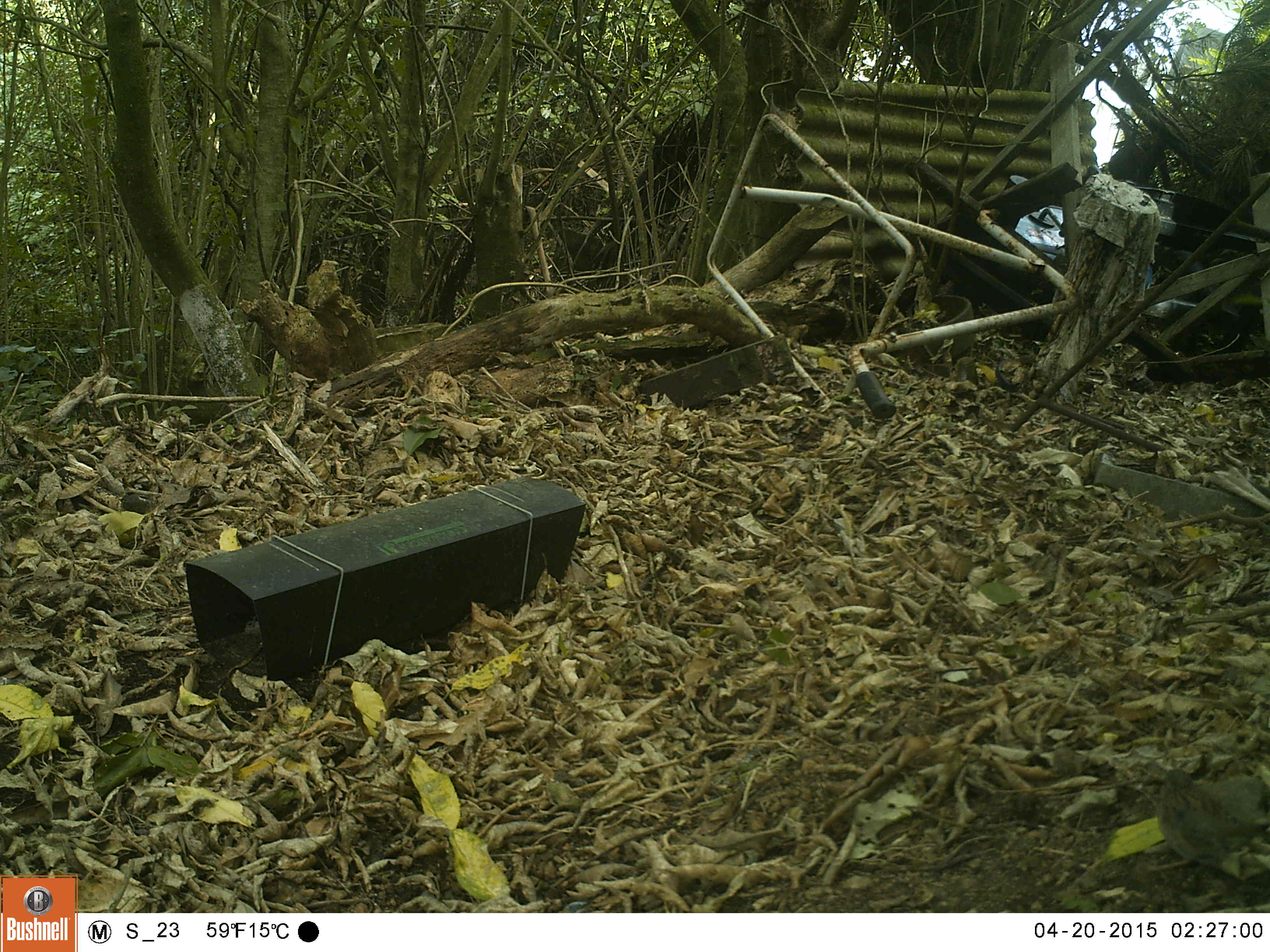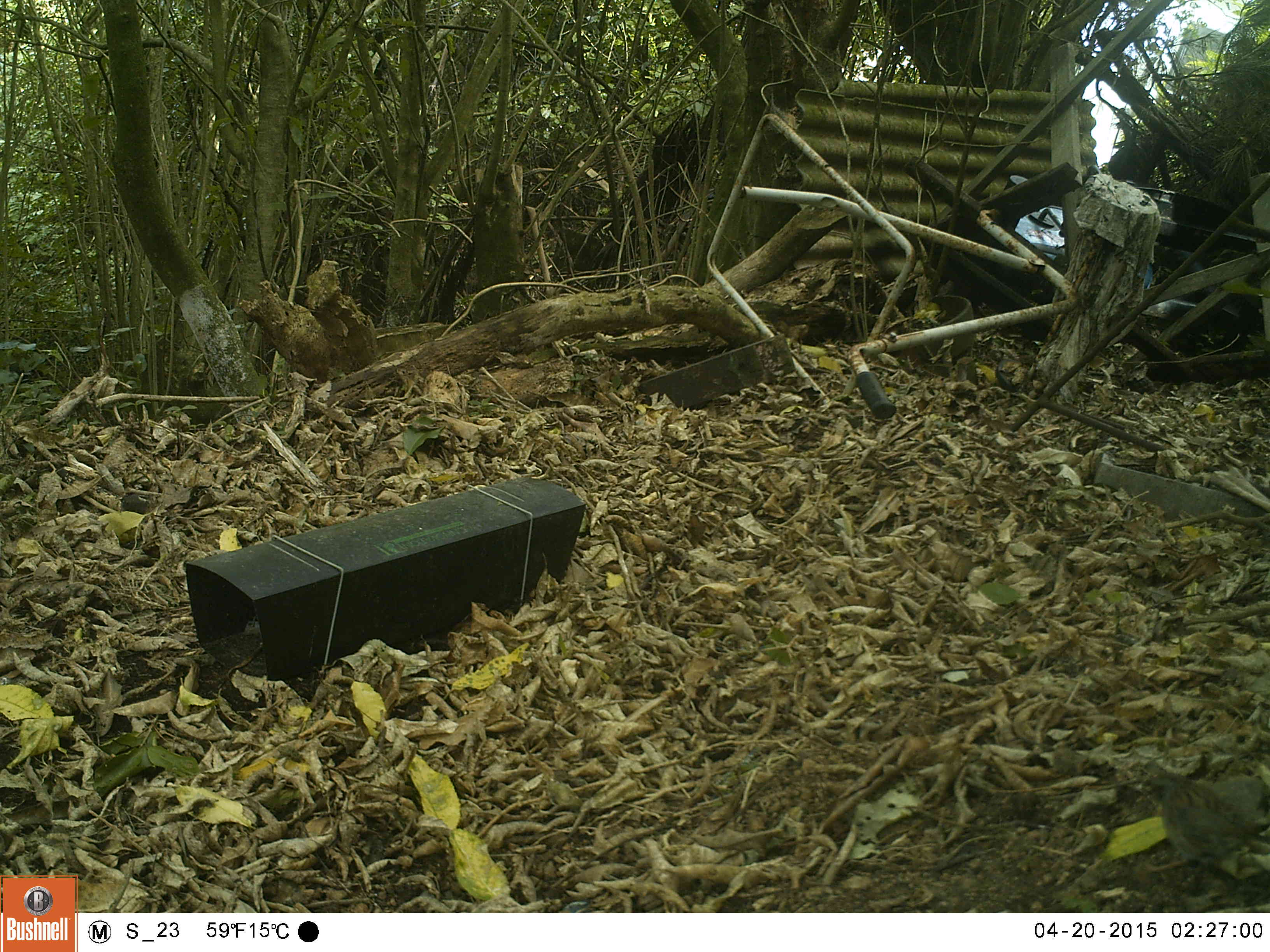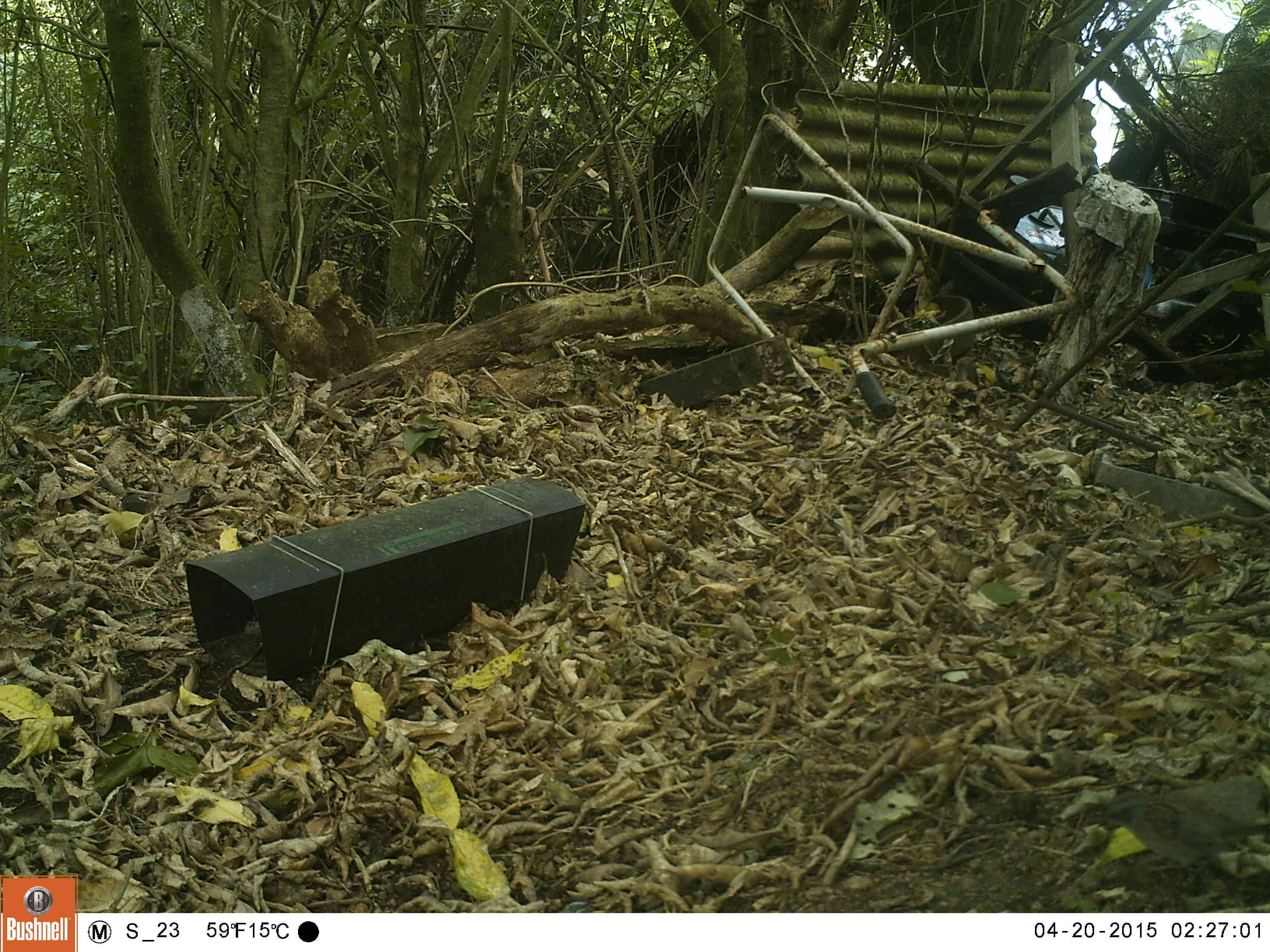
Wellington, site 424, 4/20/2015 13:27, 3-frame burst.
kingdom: Animalia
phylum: Chordata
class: Aves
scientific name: Aves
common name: bird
Bird (Aves).